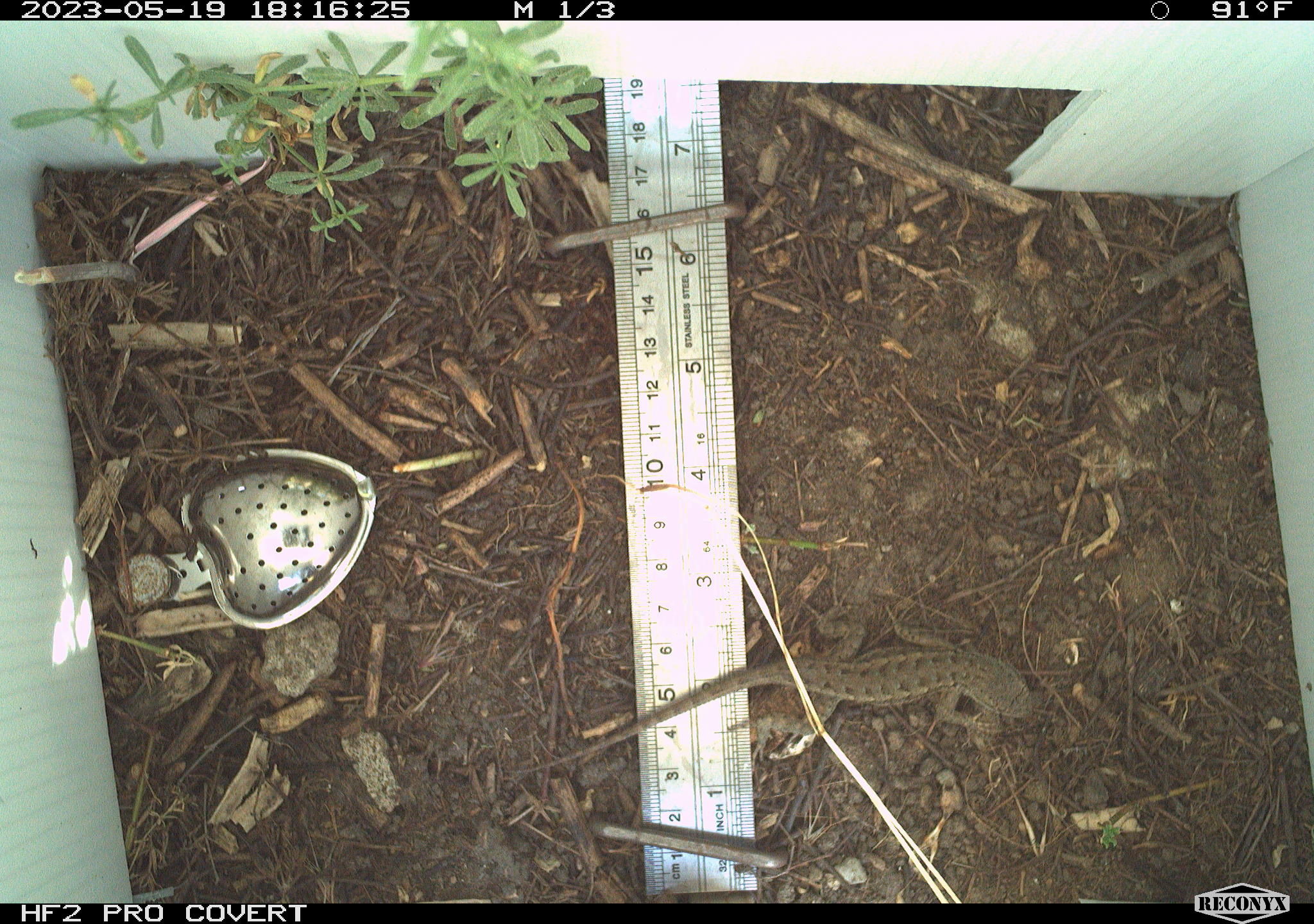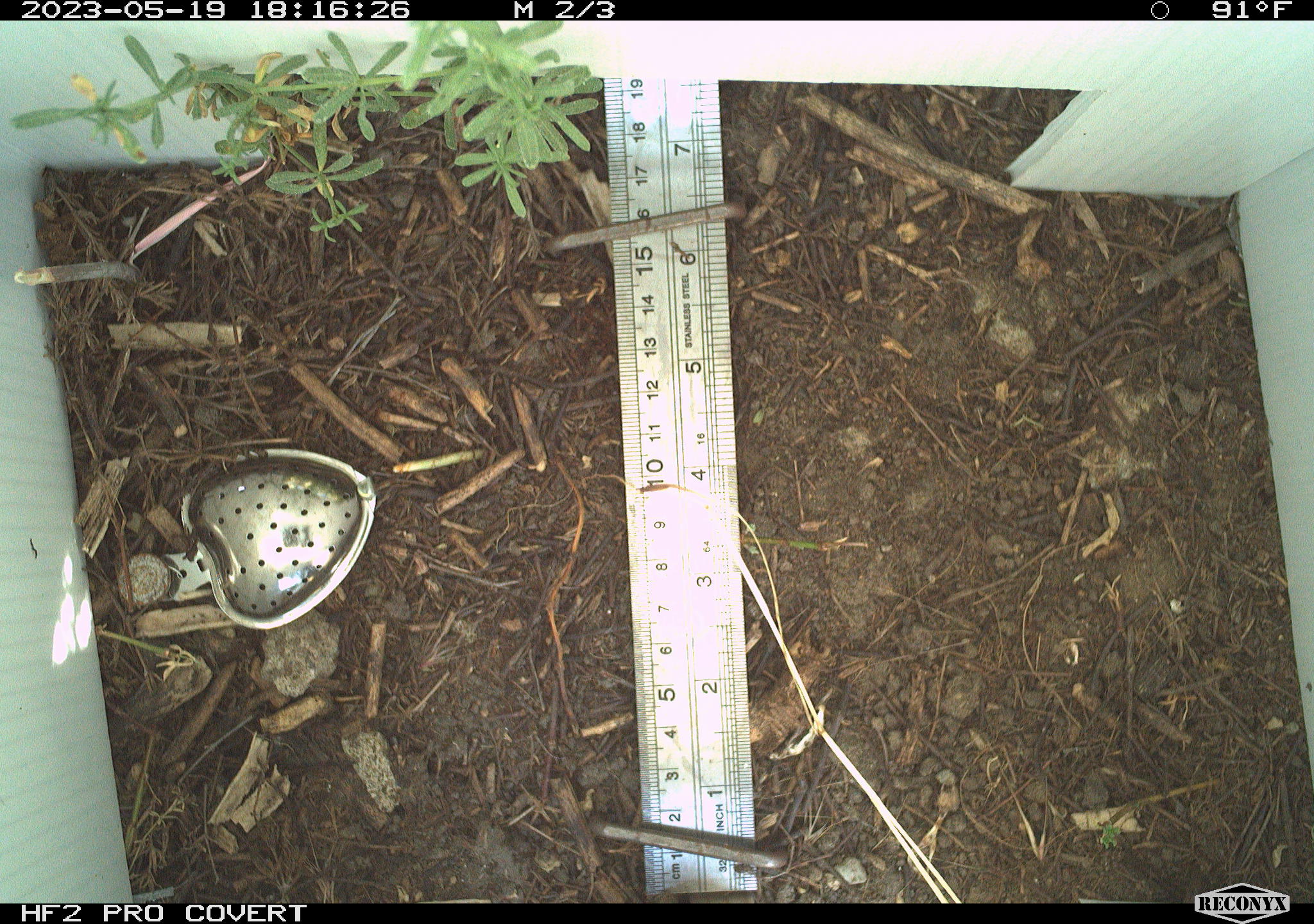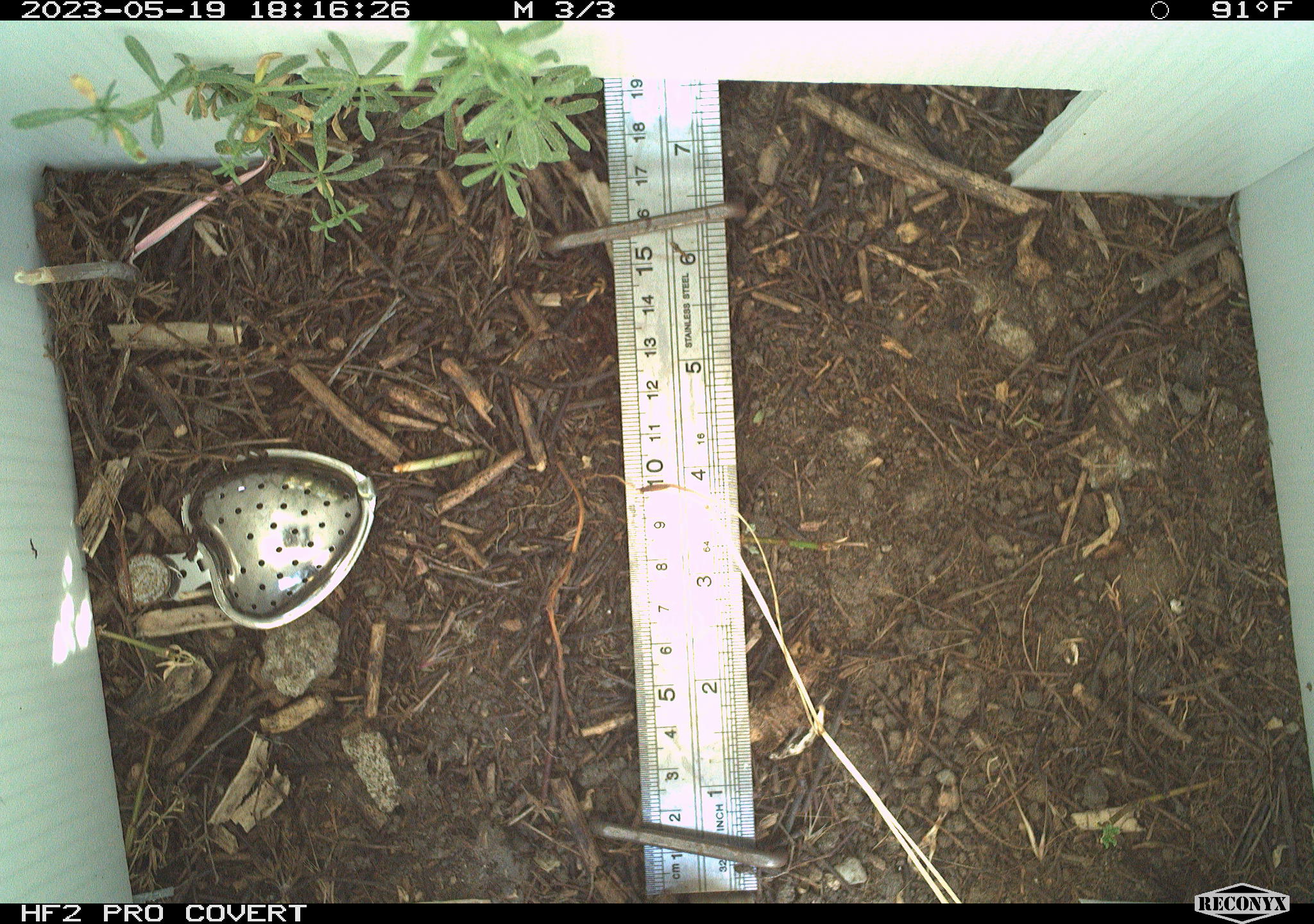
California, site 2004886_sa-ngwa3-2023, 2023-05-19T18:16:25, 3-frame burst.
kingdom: Animalia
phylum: Chordata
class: Reptilia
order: Squamata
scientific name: Squamata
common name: lizards and snakes